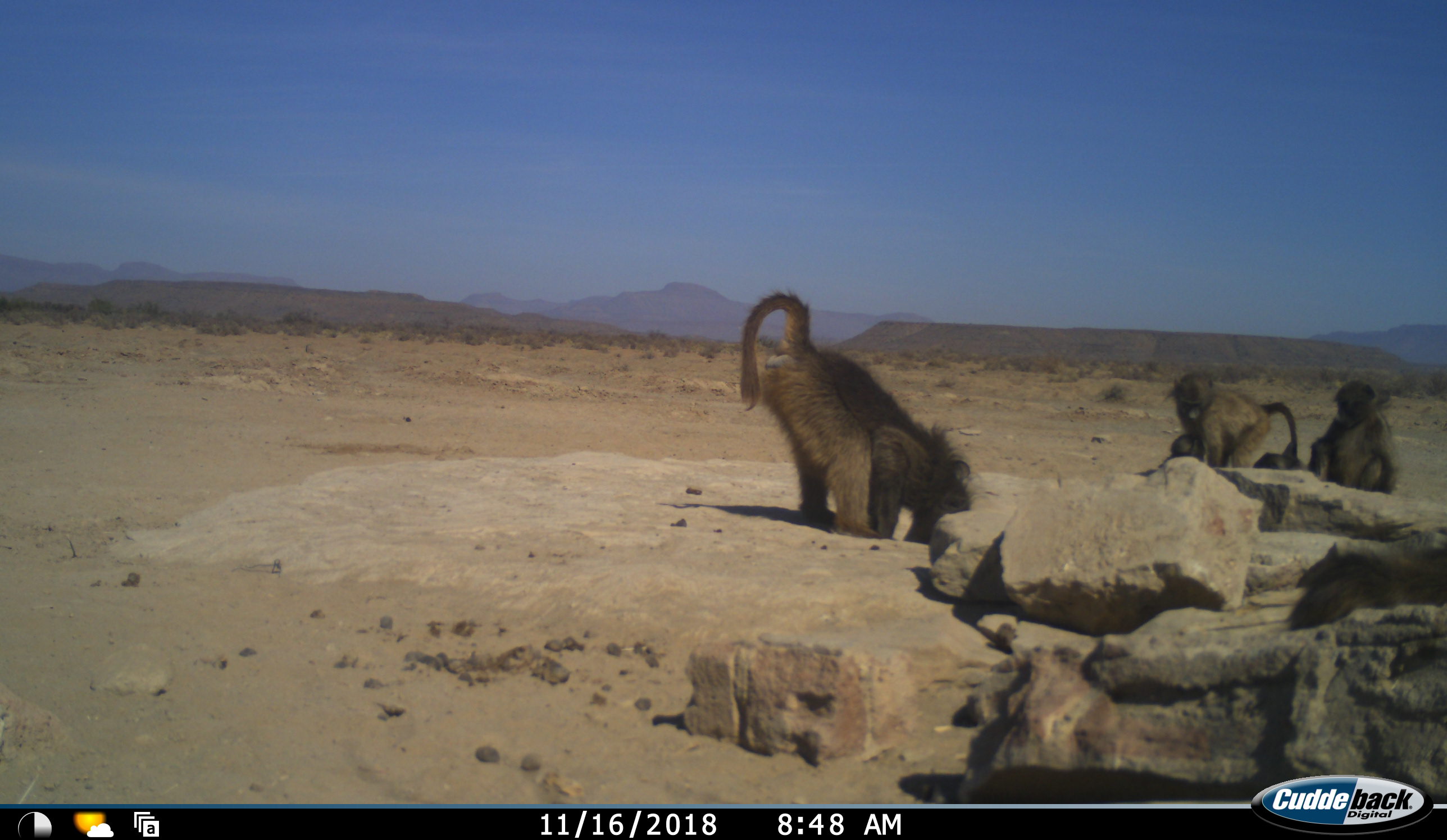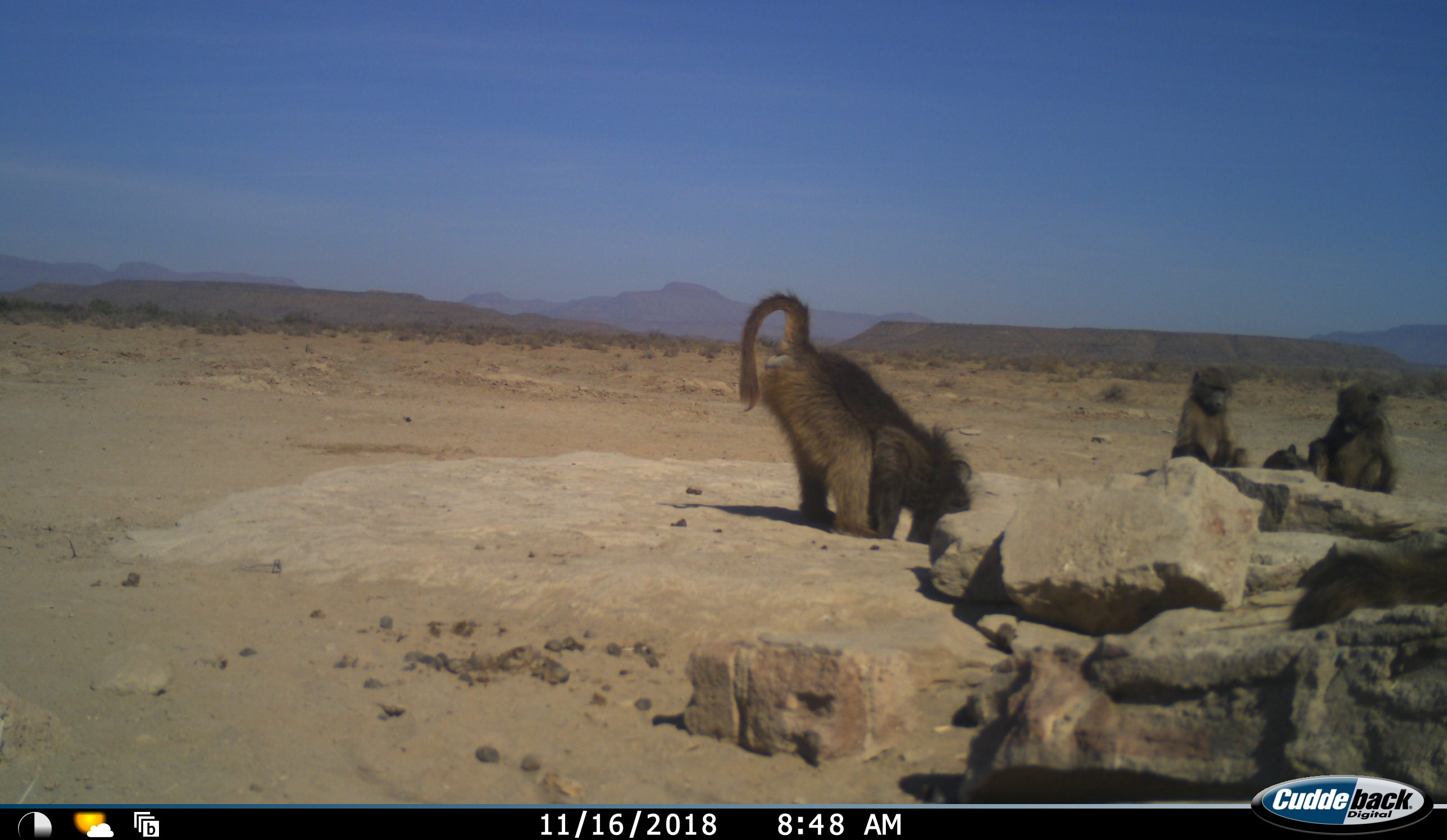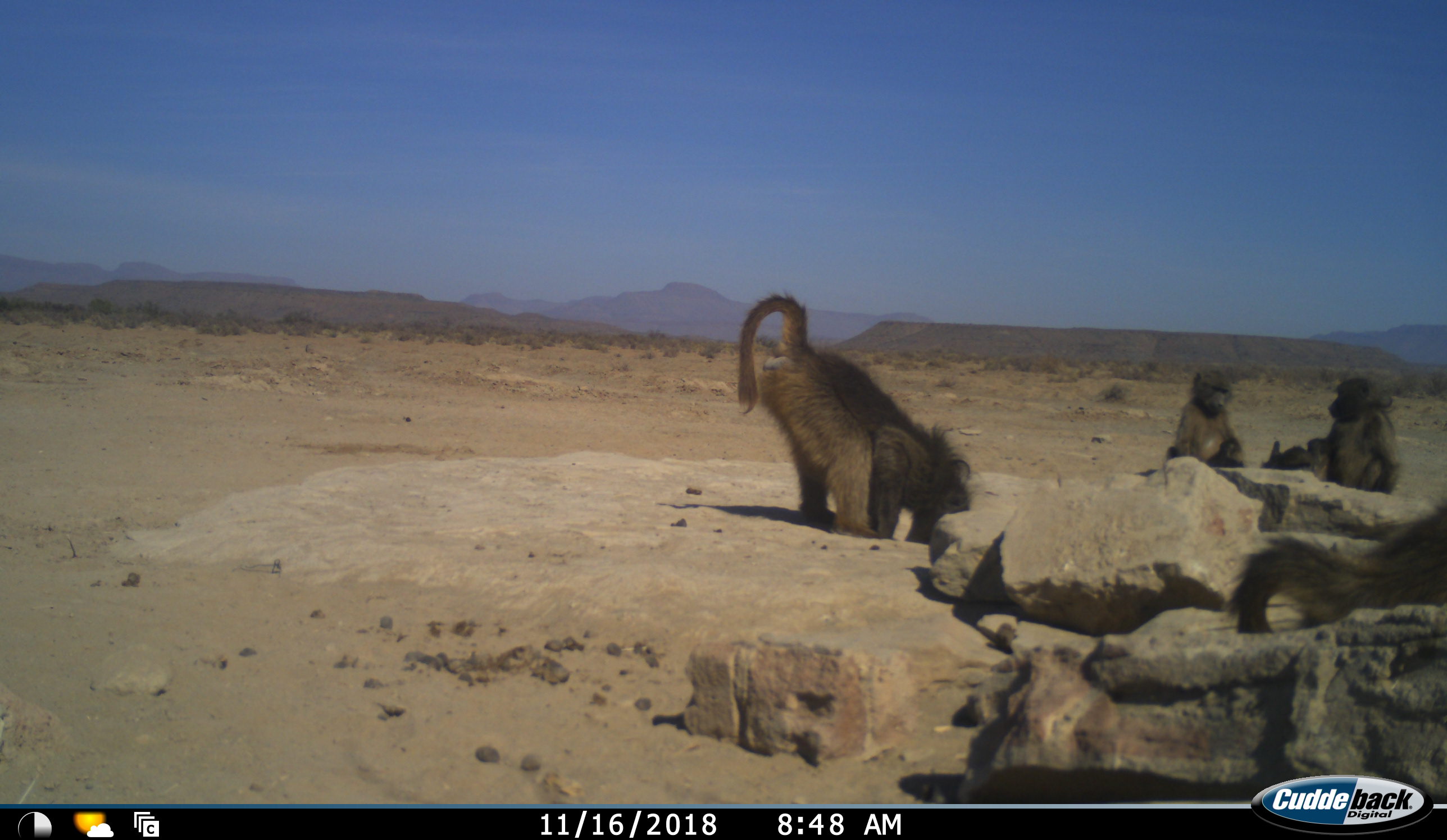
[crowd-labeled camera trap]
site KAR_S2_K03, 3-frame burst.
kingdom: Animalia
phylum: Chordata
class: Mammalia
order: Primates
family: Cercopithecidae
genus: Papio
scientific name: Papio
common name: baboon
Baboon (Papio), count 4. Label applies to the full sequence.